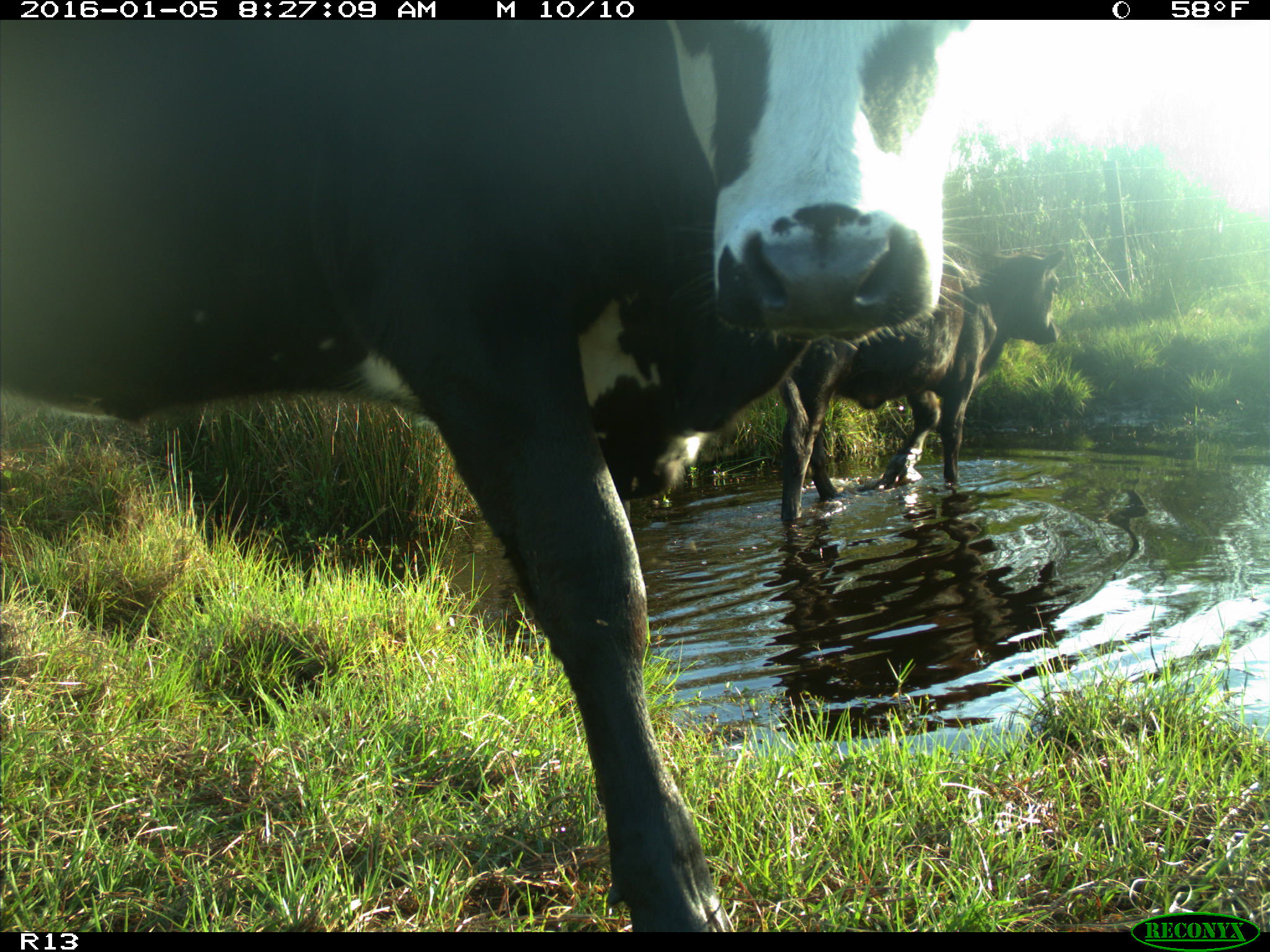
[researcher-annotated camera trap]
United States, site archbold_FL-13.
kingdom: Animalia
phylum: Chordata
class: Mammalia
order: Artiodactyla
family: Bovidae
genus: Bos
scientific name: Bos taurus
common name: domestic cow